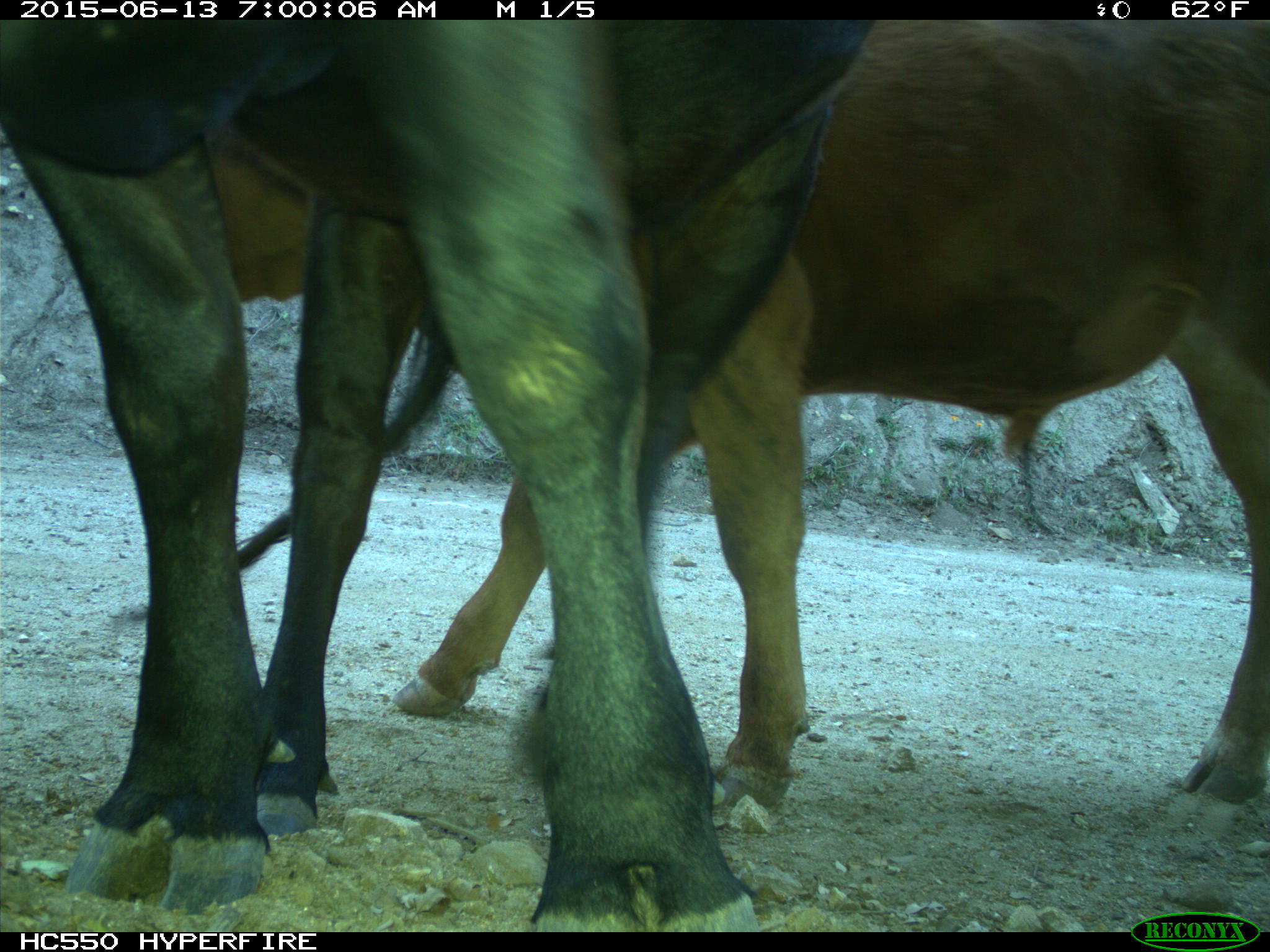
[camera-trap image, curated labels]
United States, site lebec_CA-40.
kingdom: Animalia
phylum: Chordata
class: Mammalia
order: Artiodactyla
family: Bovidae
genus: Bos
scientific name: Bos taurus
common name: domestic cow